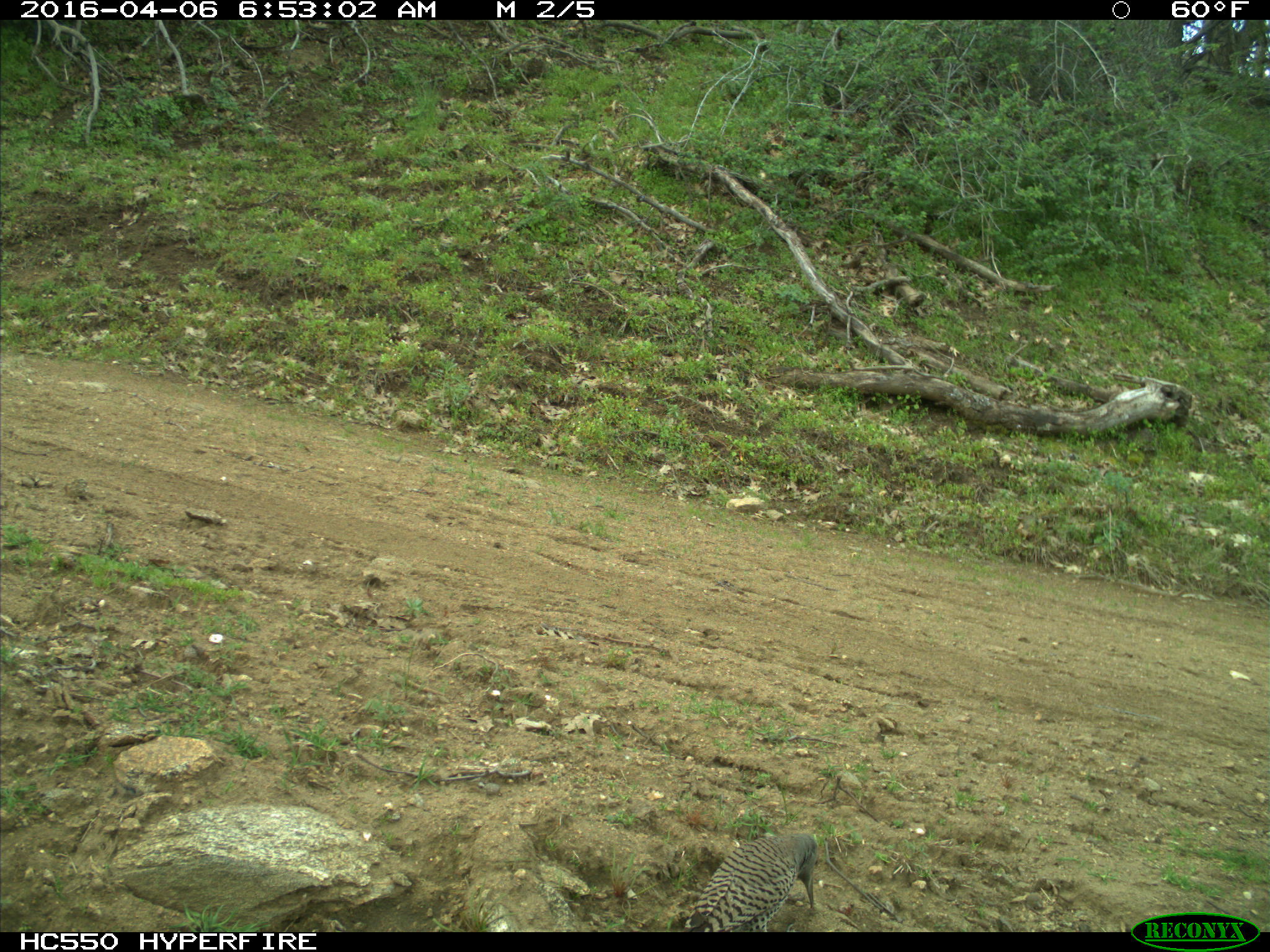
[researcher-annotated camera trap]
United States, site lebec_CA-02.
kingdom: Animalia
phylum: Chordata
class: Aves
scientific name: Aves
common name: birds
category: unidentified bird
Unidentified bird (birds) (Aves).